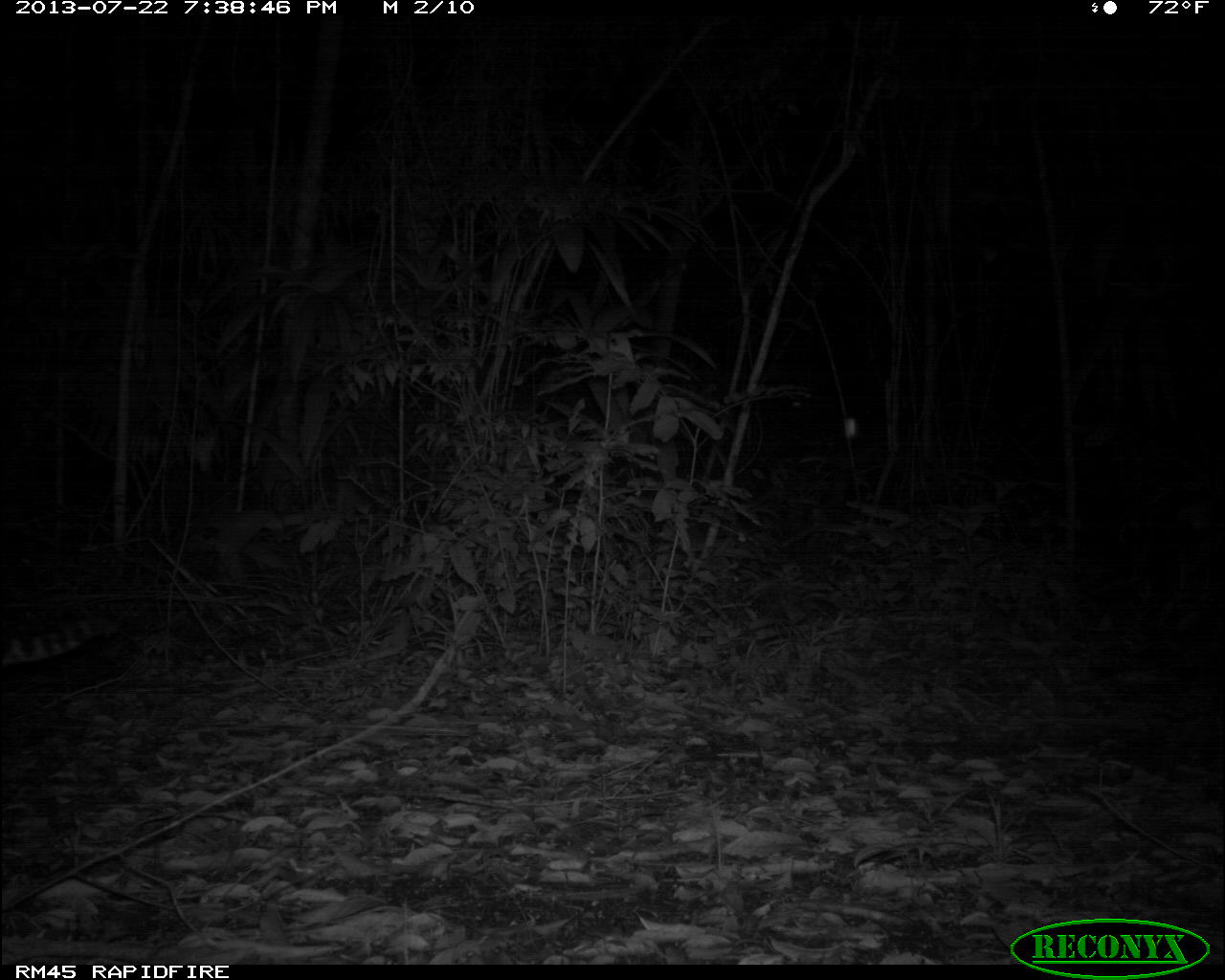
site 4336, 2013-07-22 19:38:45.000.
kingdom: Animalia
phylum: Chordata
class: Mammalia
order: Carnivora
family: Felidae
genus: Leopardus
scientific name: Leopardus pardalis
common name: ocelot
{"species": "Leopardus pardalis (ocelot)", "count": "1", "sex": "female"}